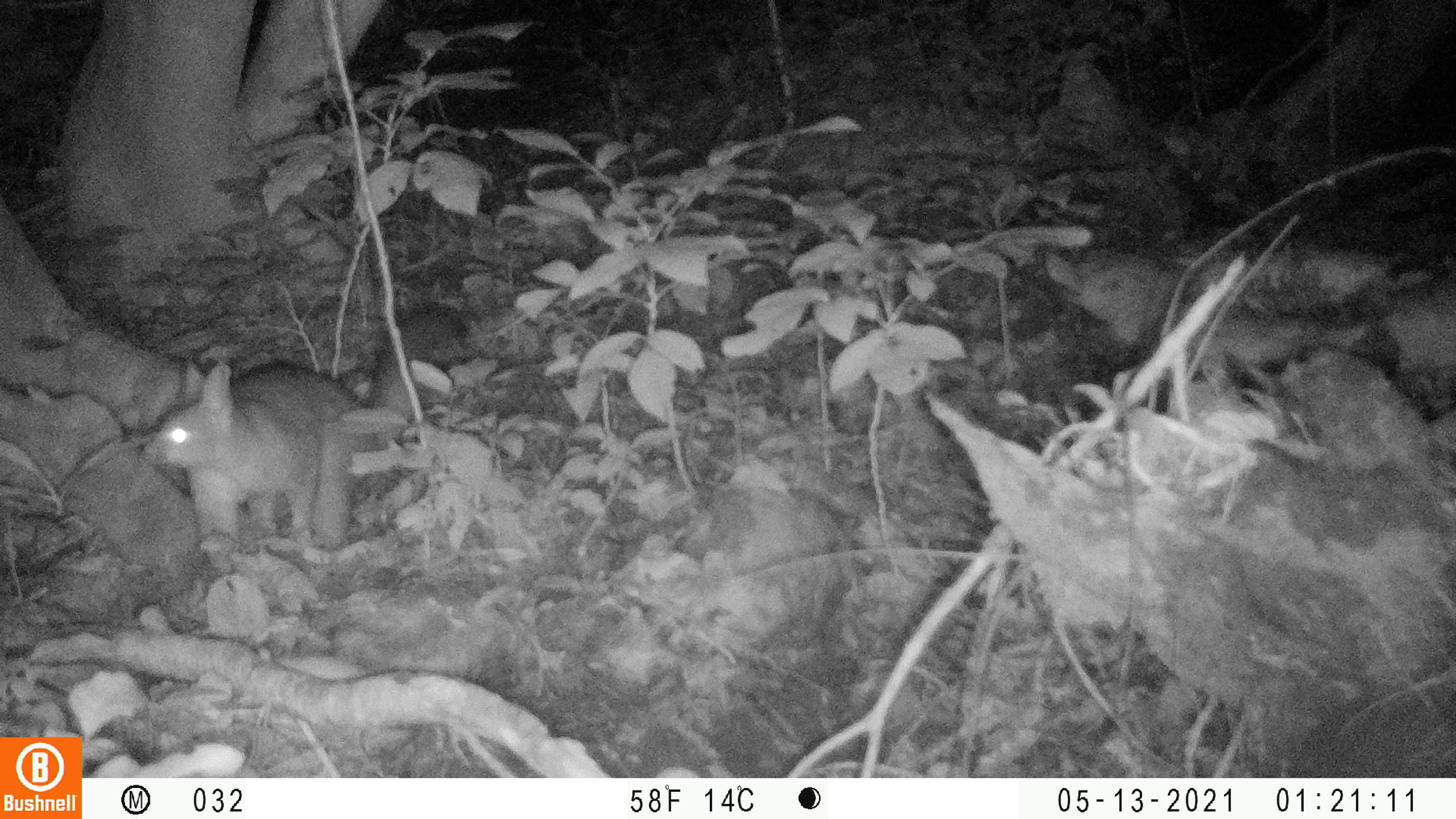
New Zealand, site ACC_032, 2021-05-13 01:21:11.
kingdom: Animalia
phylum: Chordata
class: Mammalia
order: Diprotodontia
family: Phalangeridae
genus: Trichosurus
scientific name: Trichosurus vulpecula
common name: common brushtail possum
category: possum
Possum (common brushtail possum) (Trichosurus vulpecula).